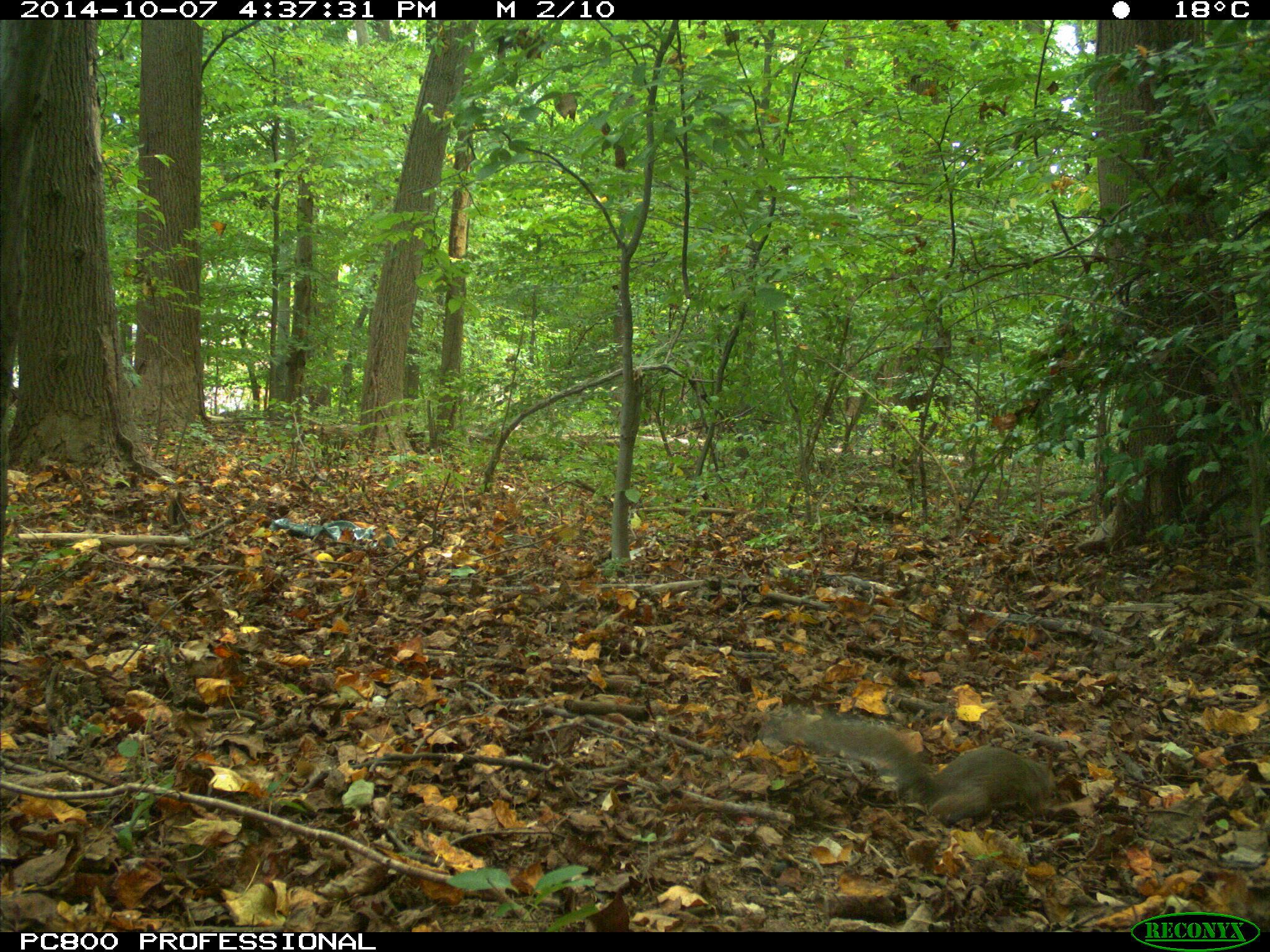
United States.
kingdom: Animalia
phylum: Chordata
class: Mammalia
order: Rodentia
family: Sciuridae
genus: Sciurus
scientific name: Sciurus carolinensis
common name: eastern gray squirrel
Eastern Gray Squirrel (Sciurus carolinensis).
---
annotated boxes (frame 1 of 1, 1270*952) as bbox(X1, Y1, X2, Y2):
Eastern Gray Squirrel: bbox(772, 706, 1070, 827)